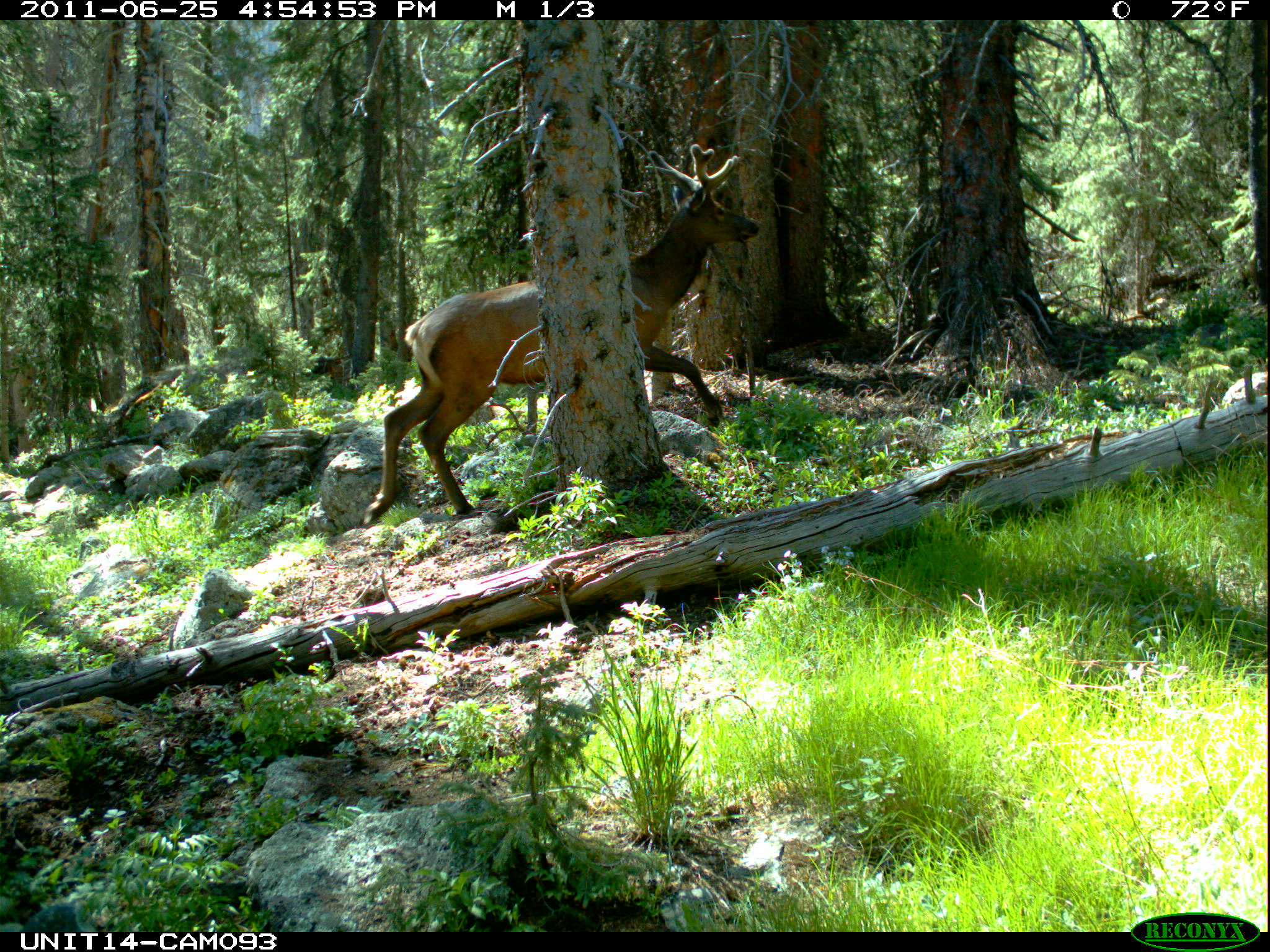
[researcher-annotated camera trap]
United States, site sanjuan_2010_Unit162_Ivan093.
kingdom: Animalia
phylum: Chordata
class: Mammalia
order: Artiodactyla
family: Cervidae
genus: Cervus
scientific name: Cervus elaphus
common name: red deer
Cervus elaphus (red deer).